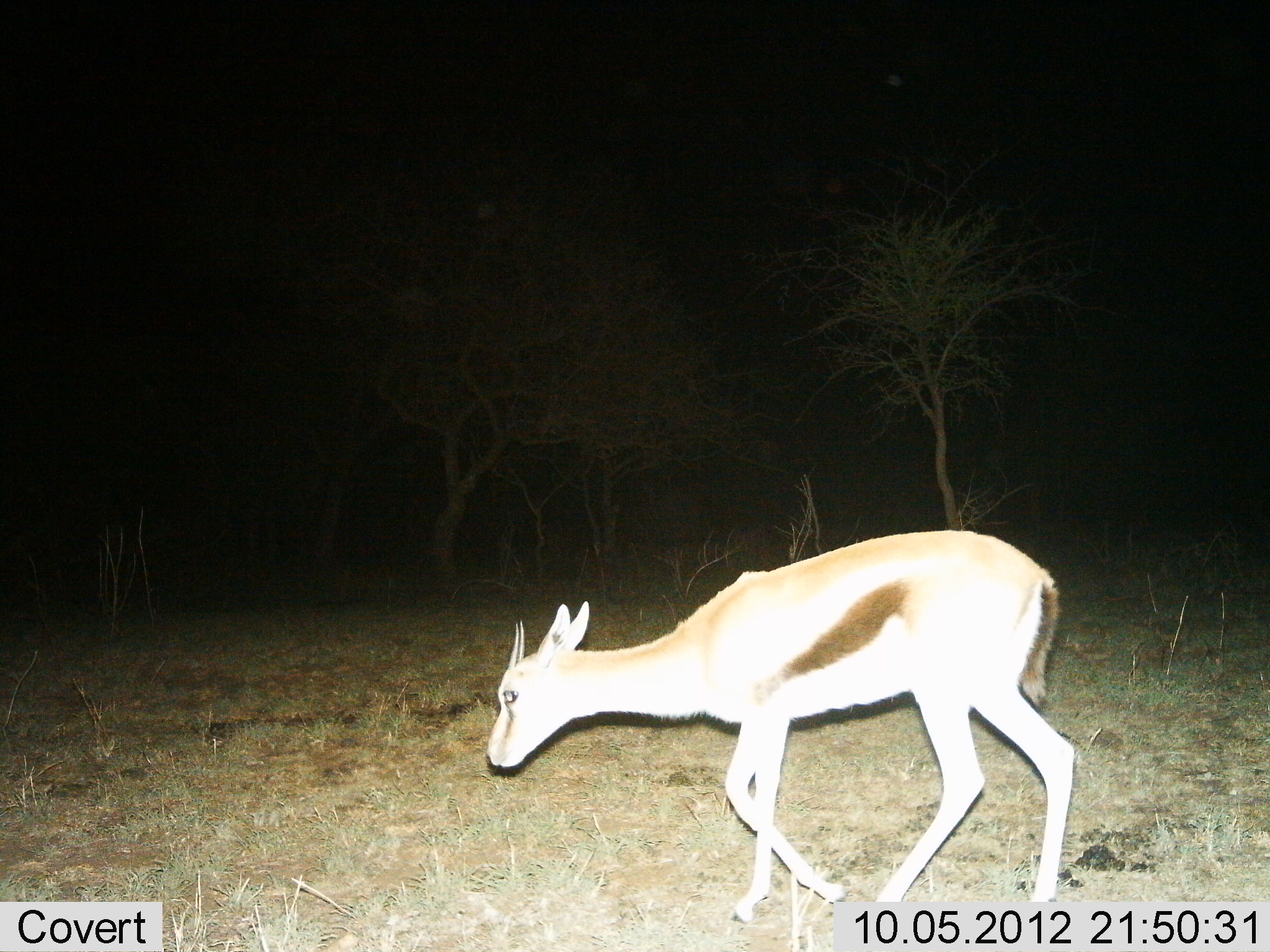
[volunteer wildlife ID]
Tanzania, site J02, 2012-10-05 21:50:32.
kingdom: Animalia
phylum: Chordata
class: Mammalia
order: Artiodactyla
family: Bovidae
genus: Eudorcas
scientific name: Eudorcas thomsonii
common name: thomson's gazelle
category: gazellethomsons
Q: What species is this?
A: Gazellethomsons (thomson's gazelle) (Eudorcas thomsonii).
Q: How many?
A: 1.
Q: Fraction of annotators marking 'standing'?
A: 20%.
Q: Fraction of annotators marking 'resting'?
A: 0%.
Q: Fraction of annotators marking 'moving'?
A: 80%.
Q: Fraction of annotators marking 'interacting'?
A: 0%.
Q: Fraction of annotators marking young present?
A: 0%.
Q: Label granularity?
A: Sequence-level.